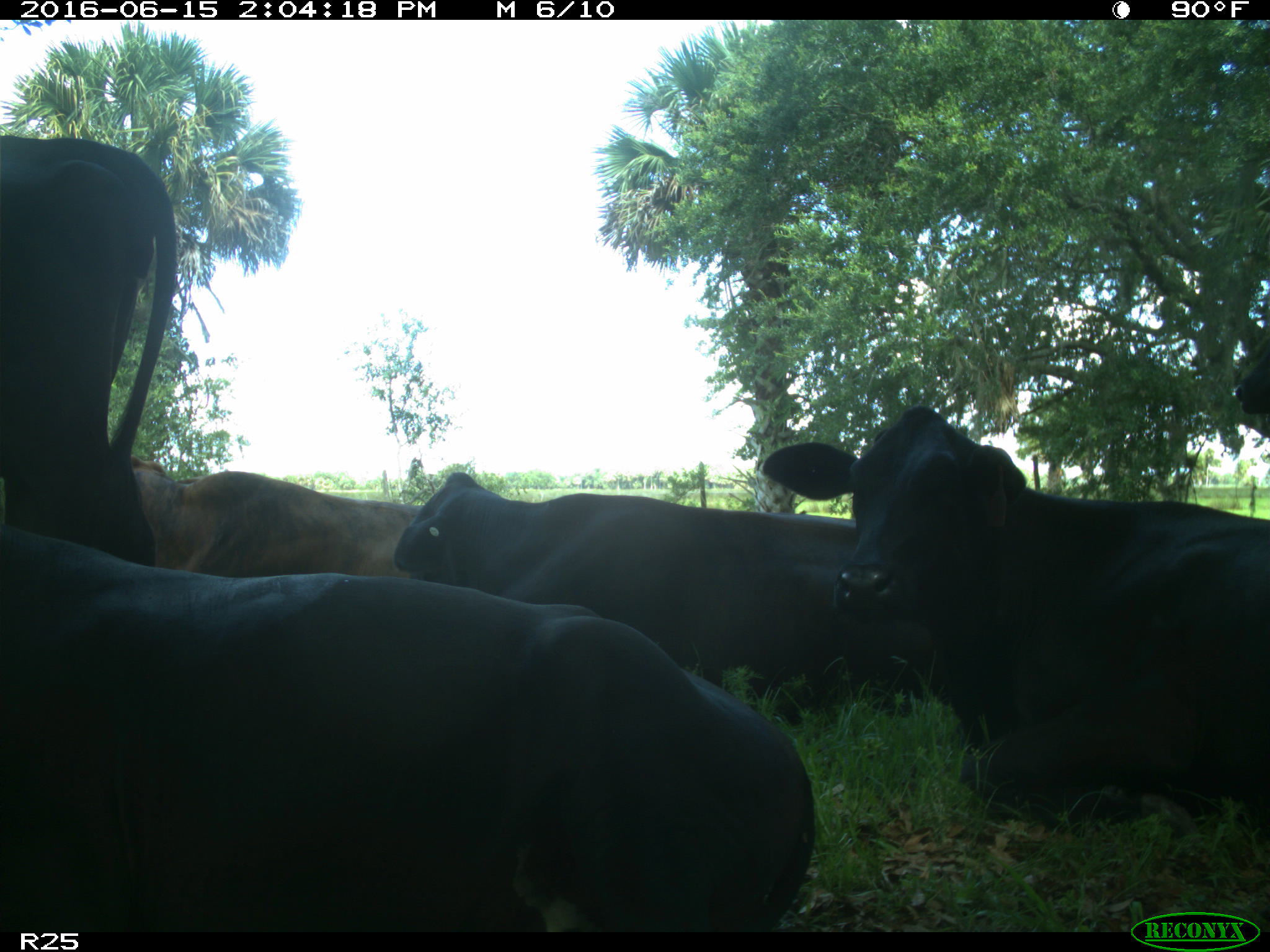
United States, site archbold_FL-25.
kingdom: Animalia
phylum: Chordata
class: Mammalia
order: Artiodactyla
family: Bovidae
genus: Bos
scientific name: Bos taurus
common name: domestic cow